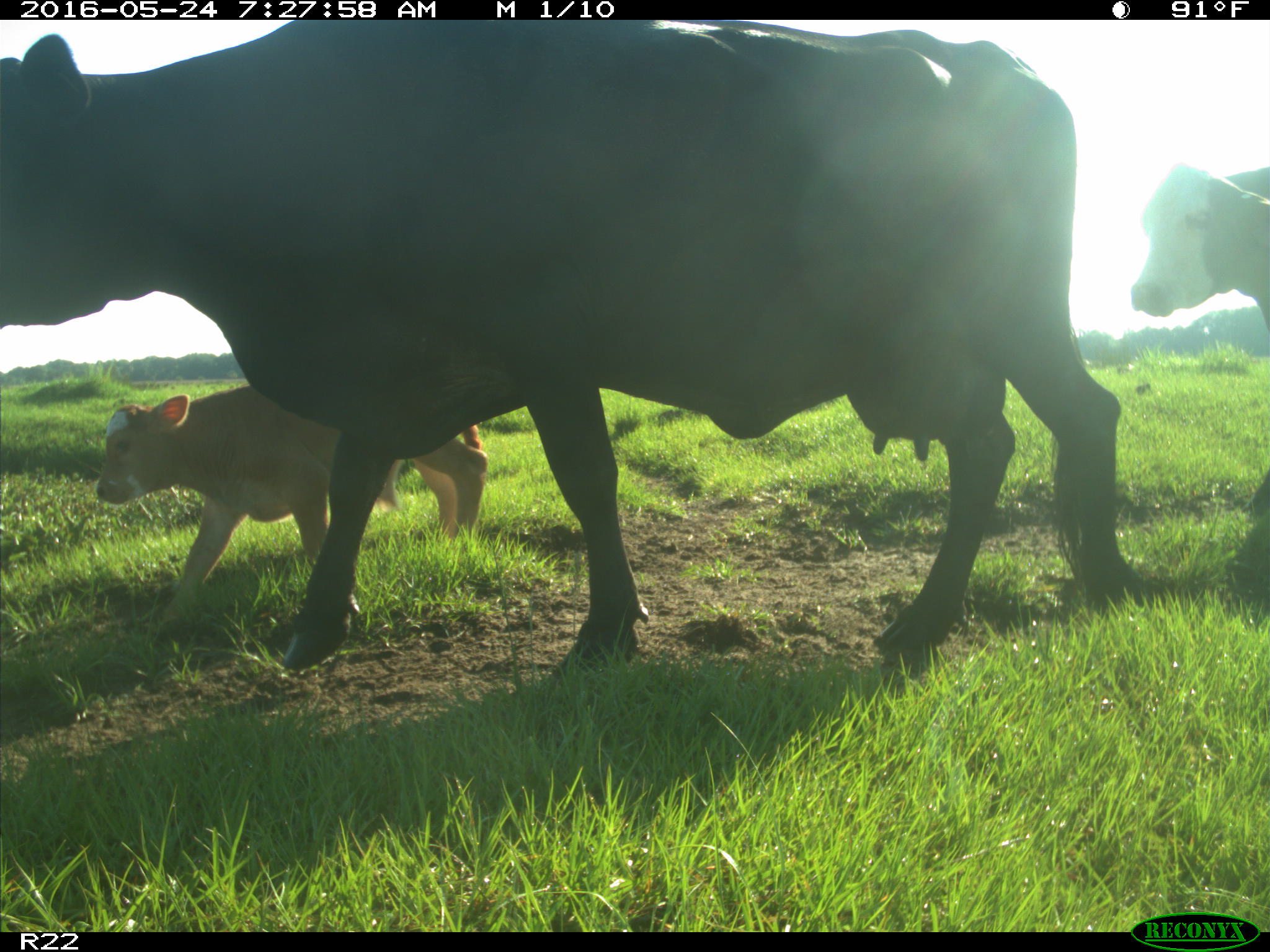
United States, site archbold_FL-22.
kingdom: Animalia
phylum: Chordata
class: Mammalia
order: Artiodactyla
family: Bovidae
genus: Bos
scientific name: Bos taurus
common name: domestic cow